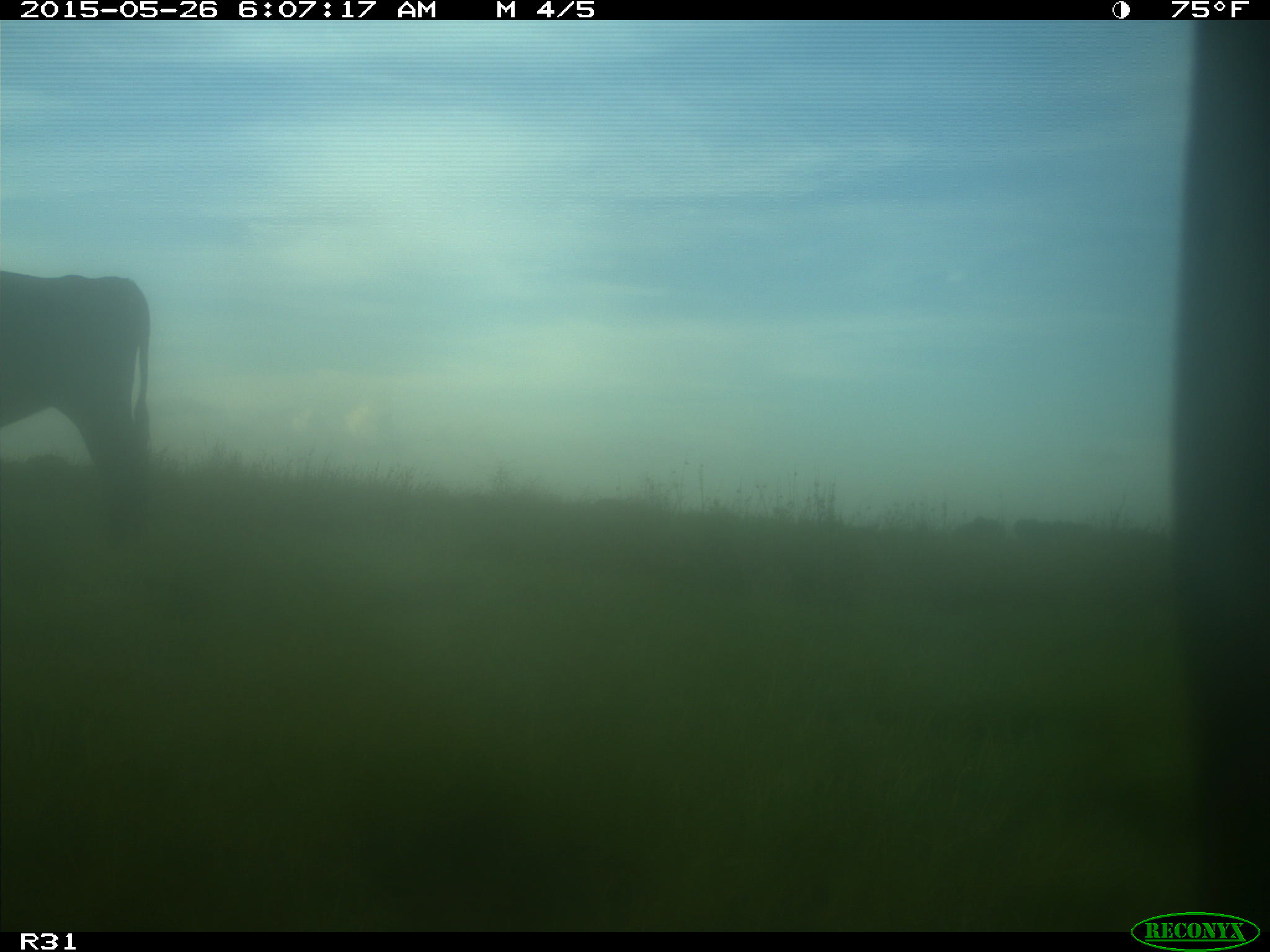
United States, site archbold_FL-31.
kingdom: Animalia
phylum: Chordata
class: Mammalia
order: Artiodactyla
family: Bovidae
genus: Bos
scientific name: Bos taurus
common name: domestic cow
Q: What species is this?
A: Bos taurus (domestic cow).